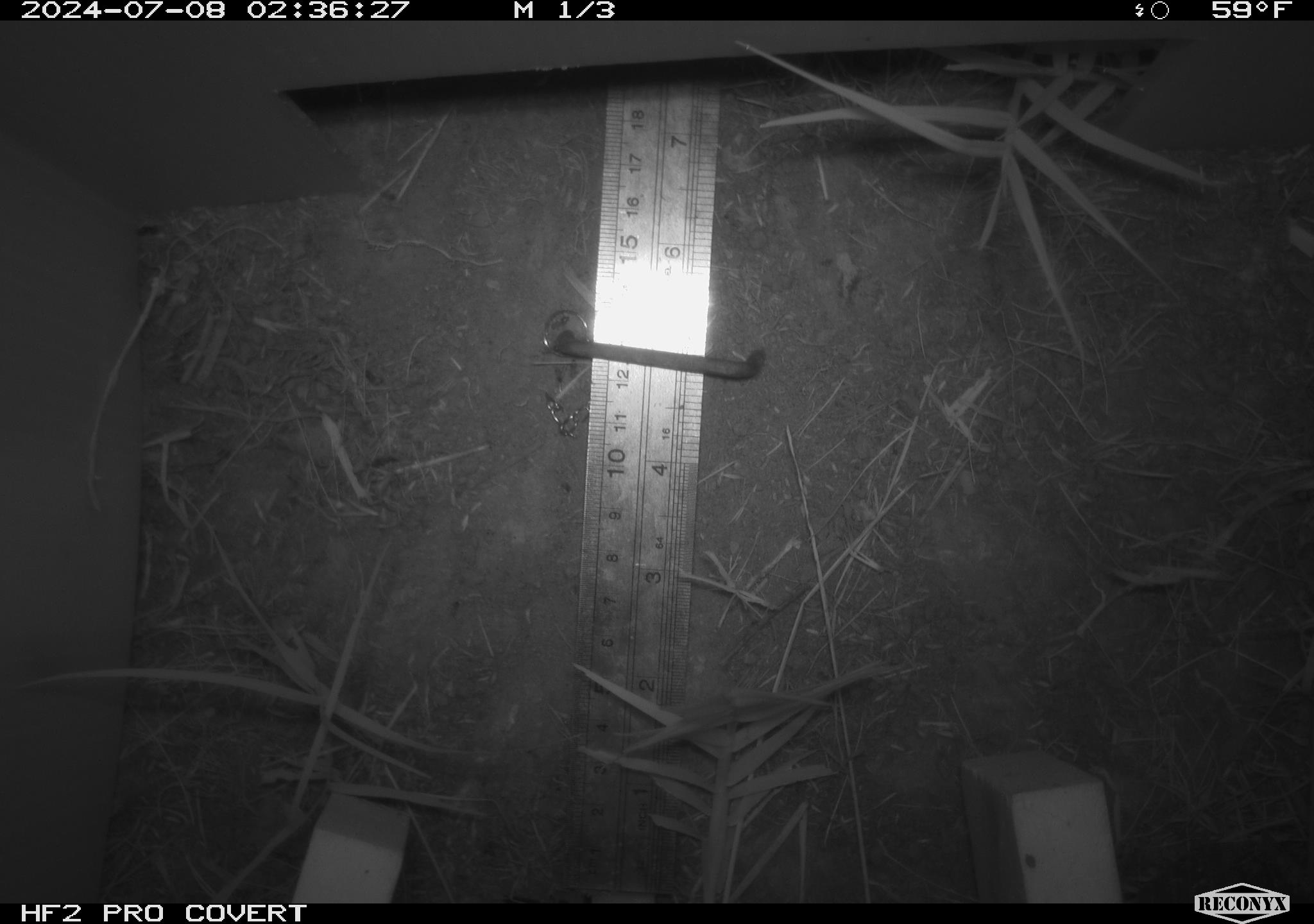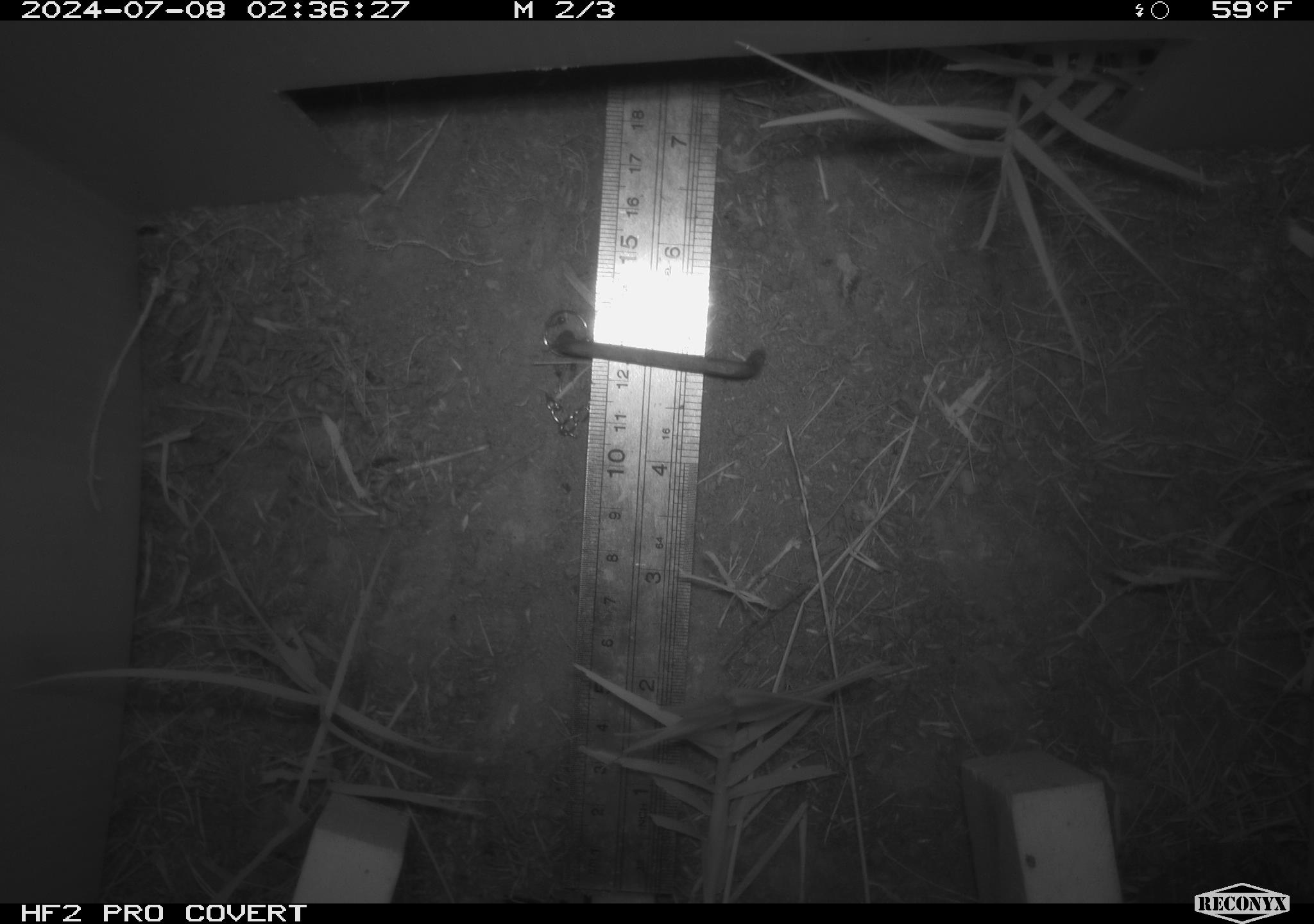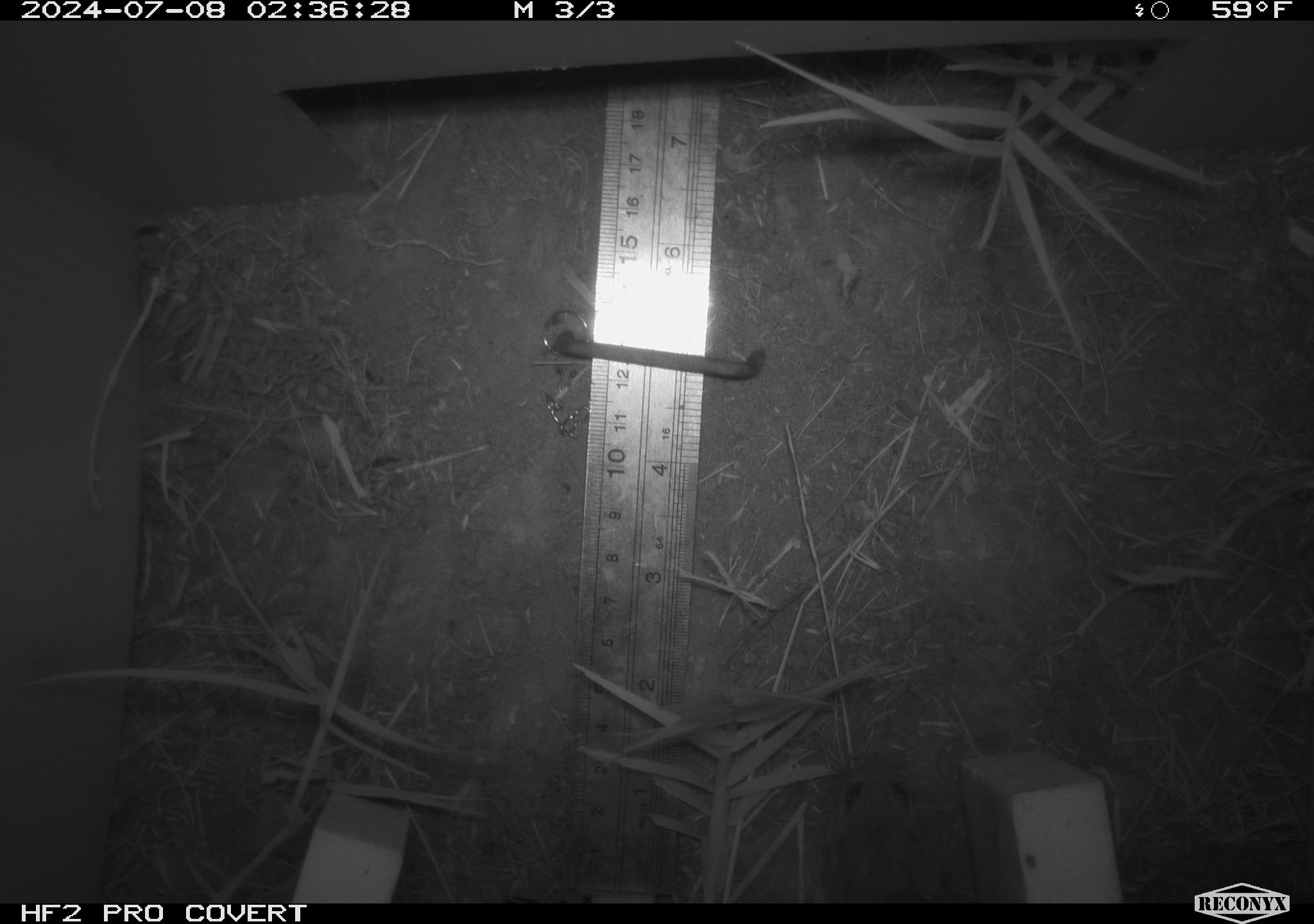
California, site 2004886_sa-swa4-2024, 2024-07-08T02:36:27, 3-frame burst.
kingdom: Animalia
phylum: Chordata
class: Mammalia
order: Rodentia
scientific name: Rodentia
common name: mouse species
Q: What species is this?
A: Mouse species (Rodentia).